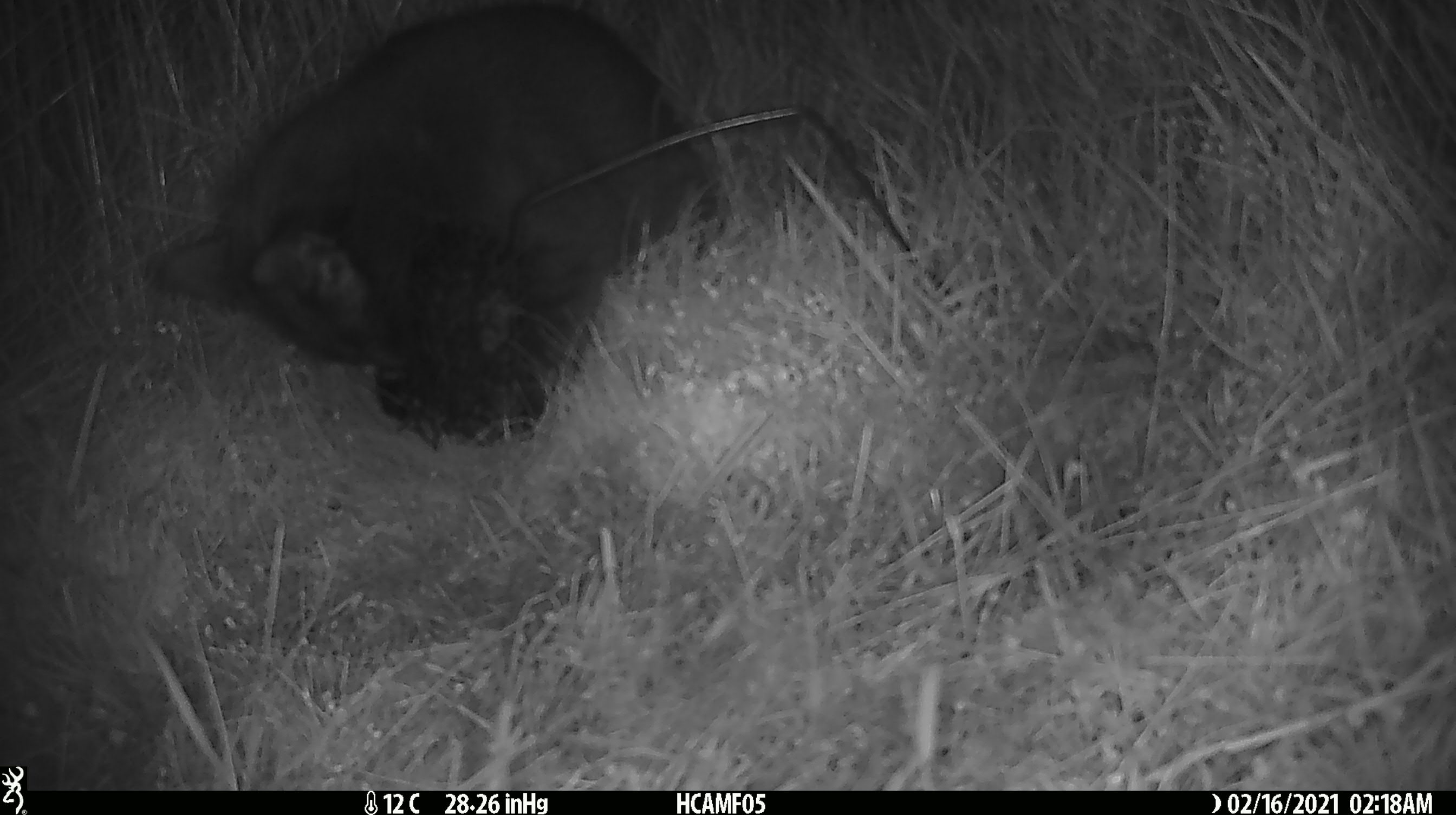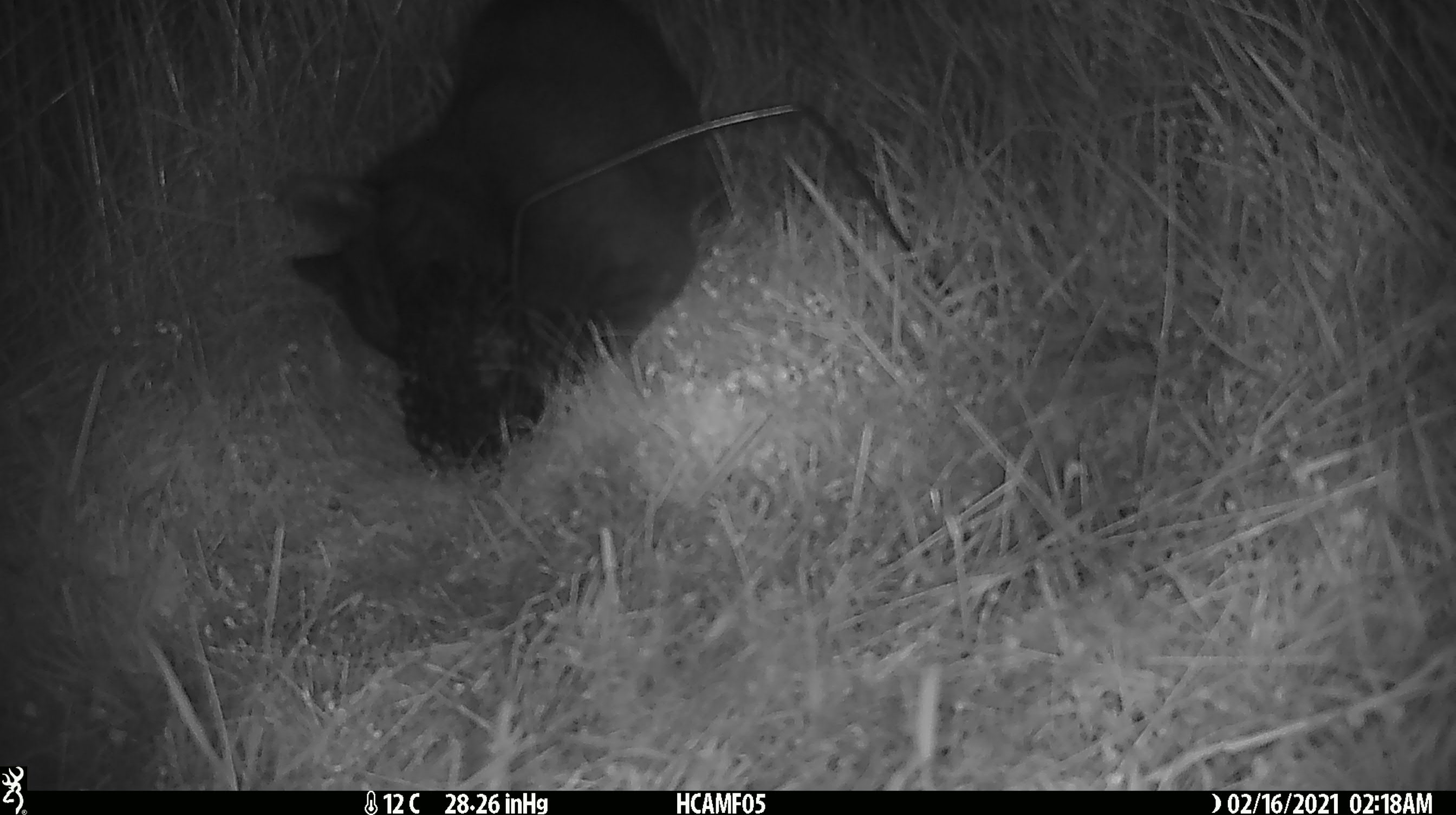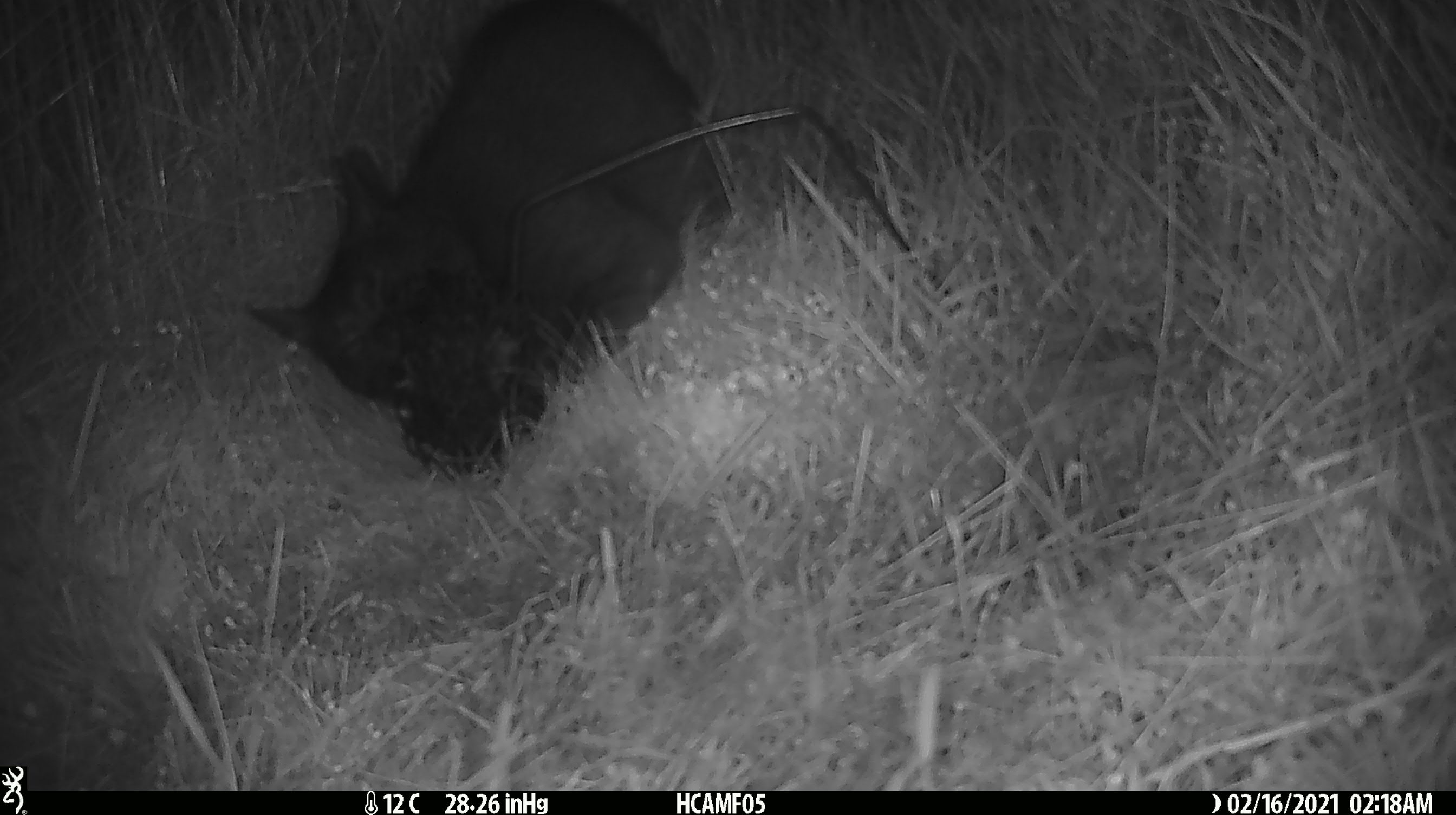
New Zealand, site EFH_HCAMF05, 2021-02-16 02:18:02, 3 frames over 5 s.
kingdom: Animalia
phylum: Chordata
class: Mammalia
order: Carnivora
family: Felidae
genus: Felis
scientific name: Felis catus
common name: domestic cat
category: cat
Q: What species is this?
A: Cat (domestic cat) (Felis catus).